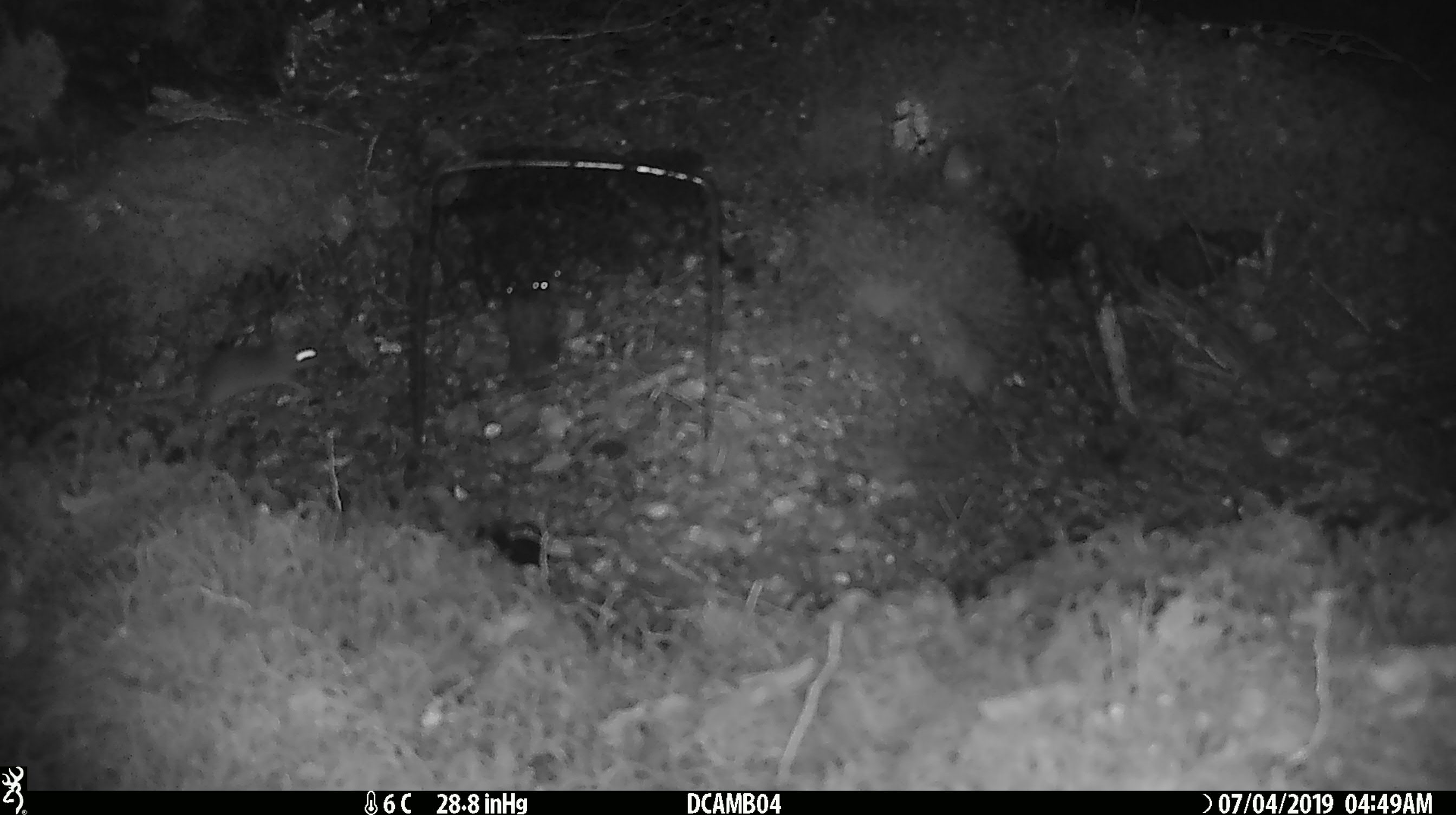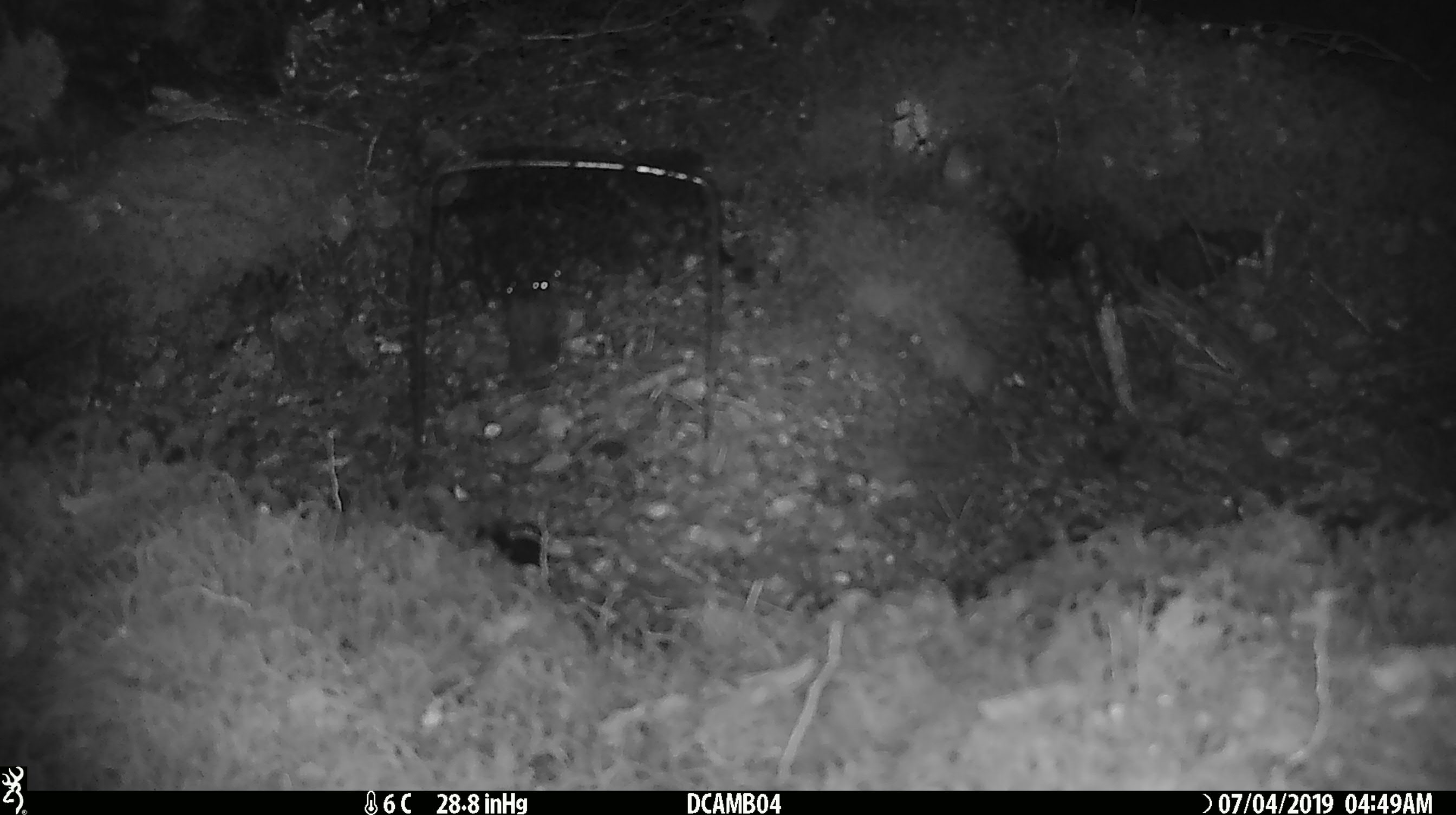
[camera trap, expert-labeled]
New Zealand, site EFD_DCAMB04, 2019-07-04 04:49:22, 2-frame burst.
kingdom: Animalia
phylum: Chordata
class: Mammalia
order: Rodentia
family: Muridae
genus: Mus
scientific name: Mus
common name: mouse